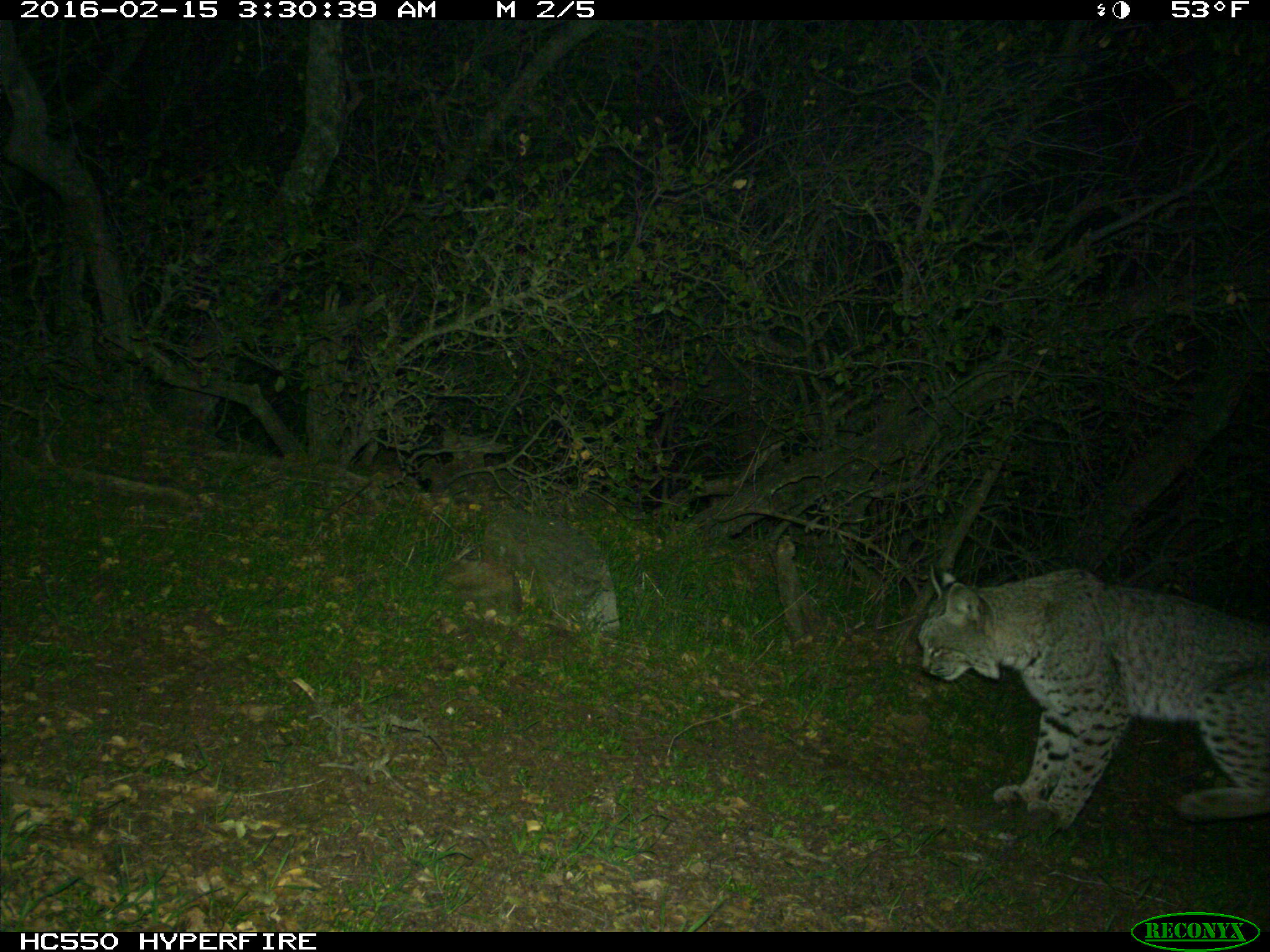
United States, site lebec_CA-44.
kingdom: Animalia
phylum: Chordata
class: Mammalia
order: Carnivora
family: Felidae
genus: Lynx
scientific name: Lynx rufus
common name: bobcat